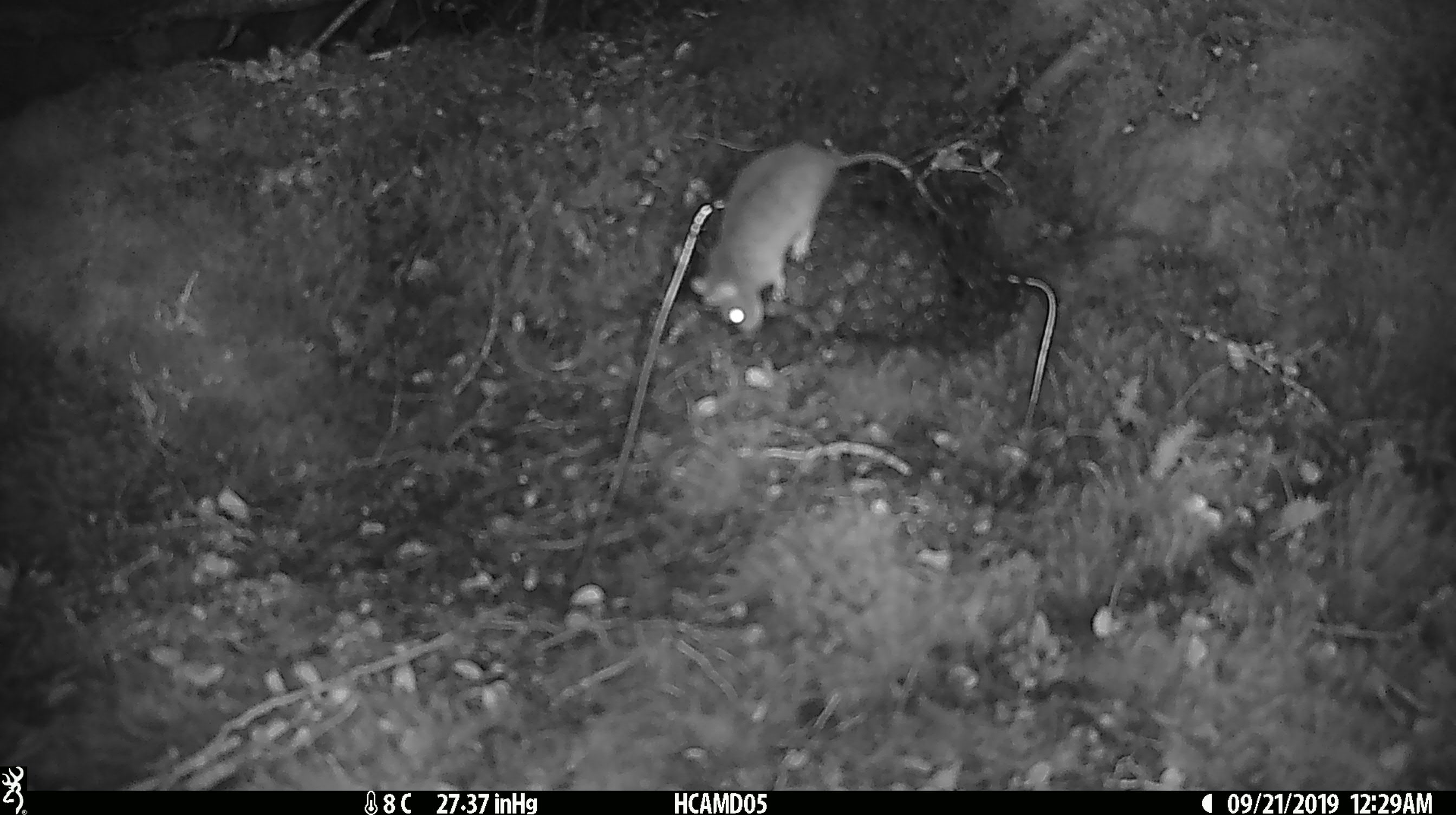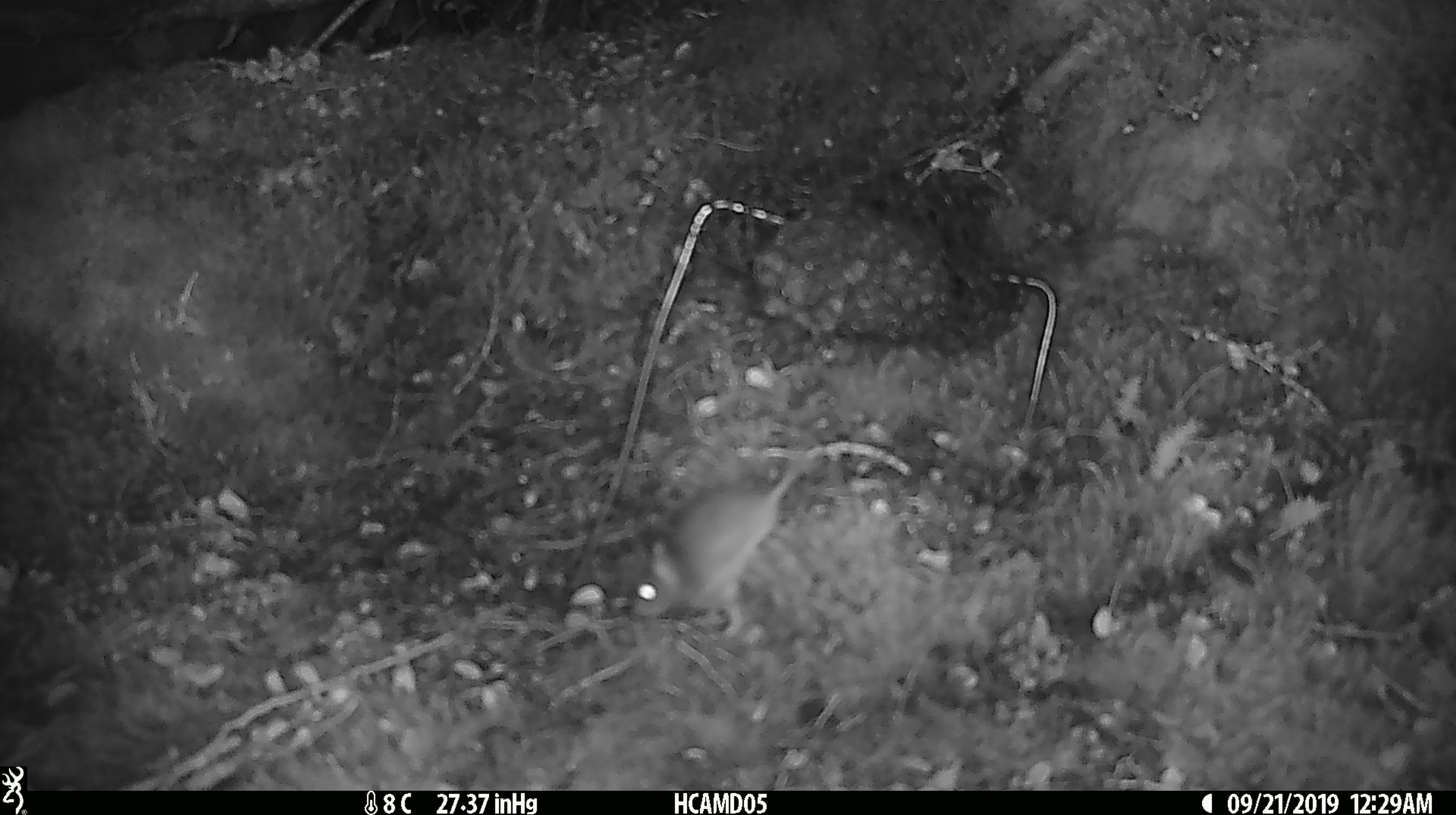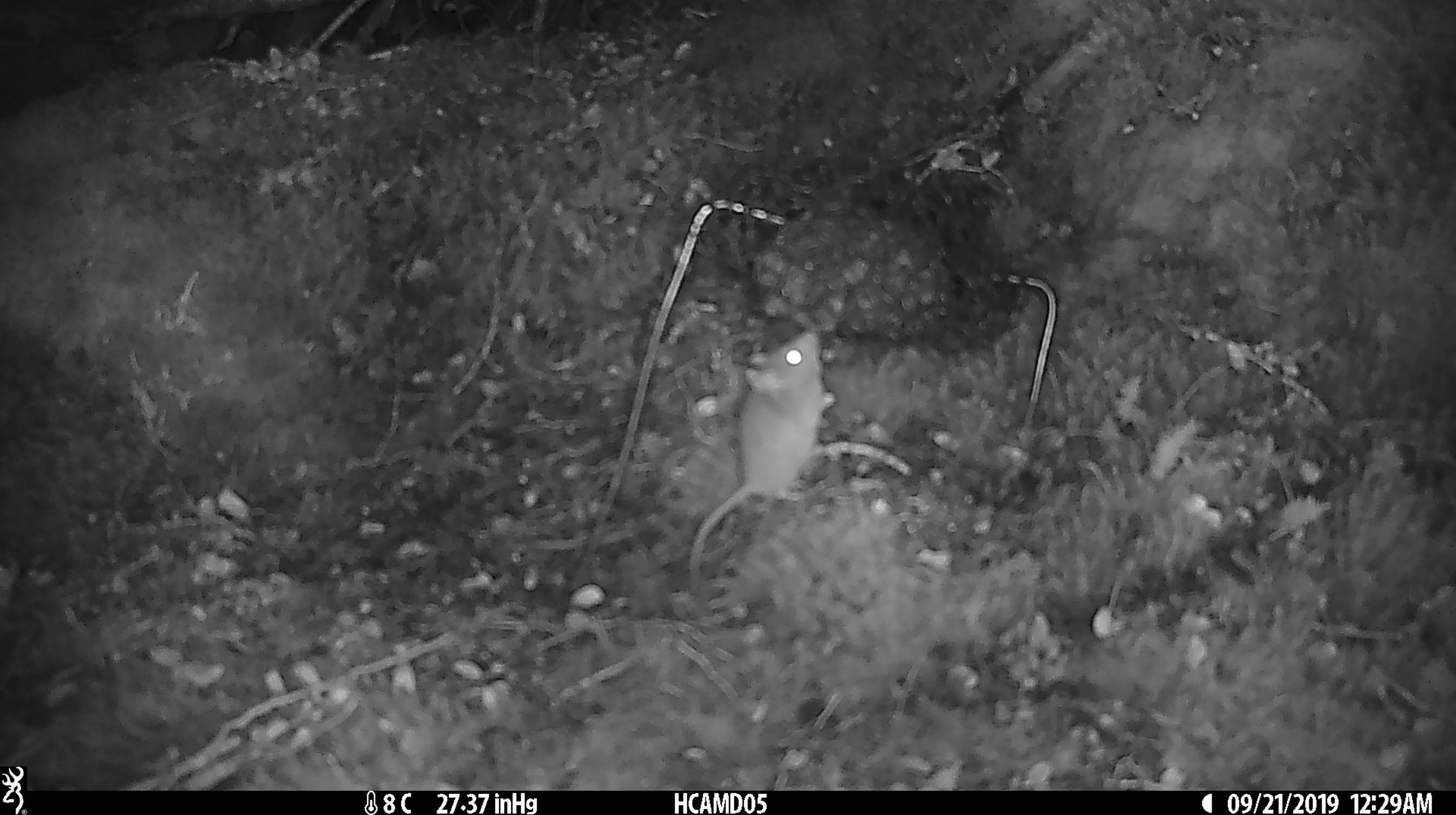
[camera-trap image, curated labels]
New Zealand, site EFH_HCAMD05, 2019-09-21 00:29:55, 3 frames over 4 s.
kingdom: Animalia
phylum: Chordata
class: Mammalia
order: Rodentia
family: Muridae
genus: Mus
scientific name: Mus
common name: mouse